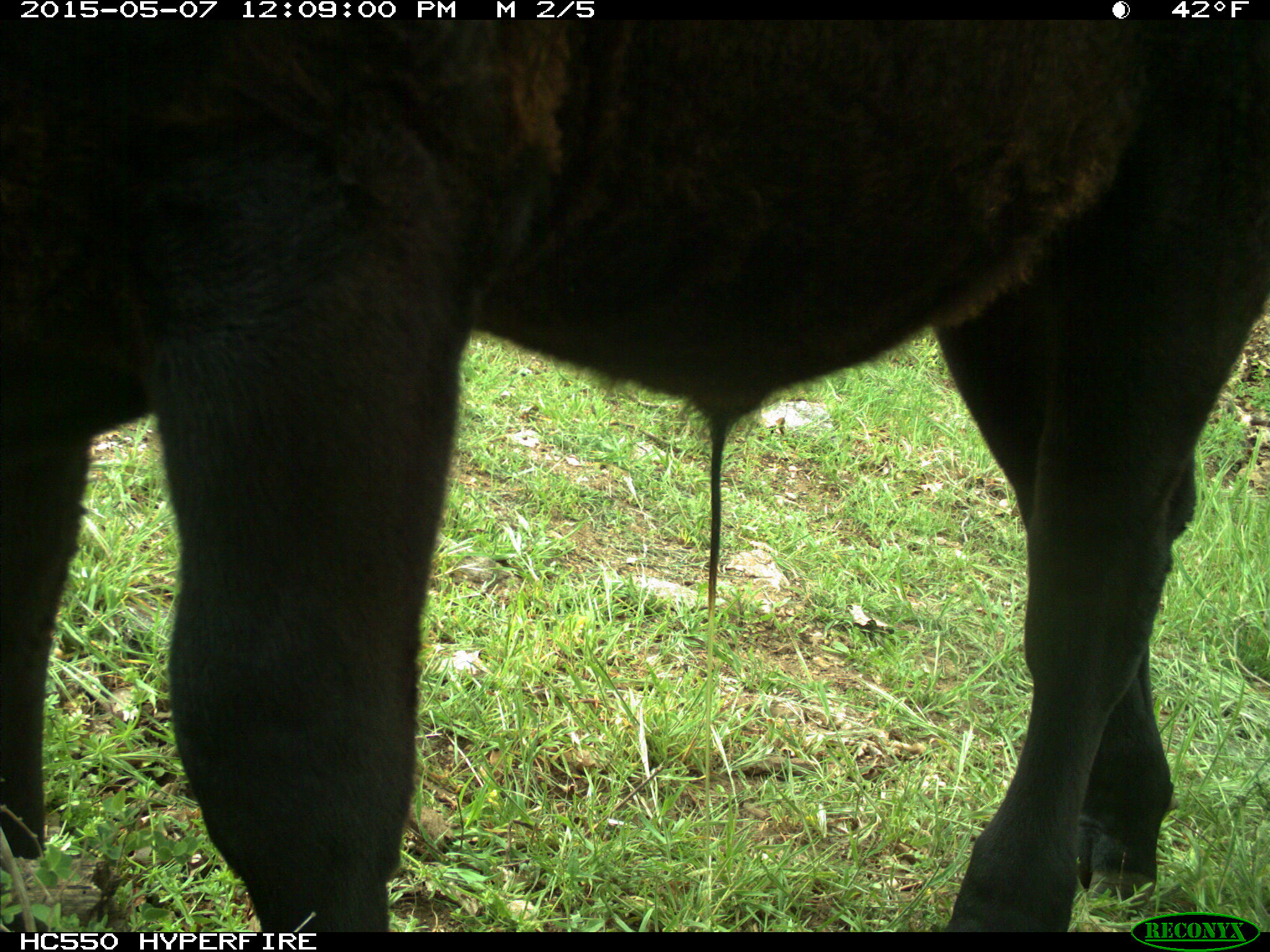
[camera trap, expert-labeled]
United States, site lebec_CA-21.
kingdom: Animalia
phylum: Chordata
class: Mammalia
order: Artiodactyla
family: Bovidae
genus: Bos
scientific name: Bos taurus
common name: domestic cow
Bos taurus (domestic cow).